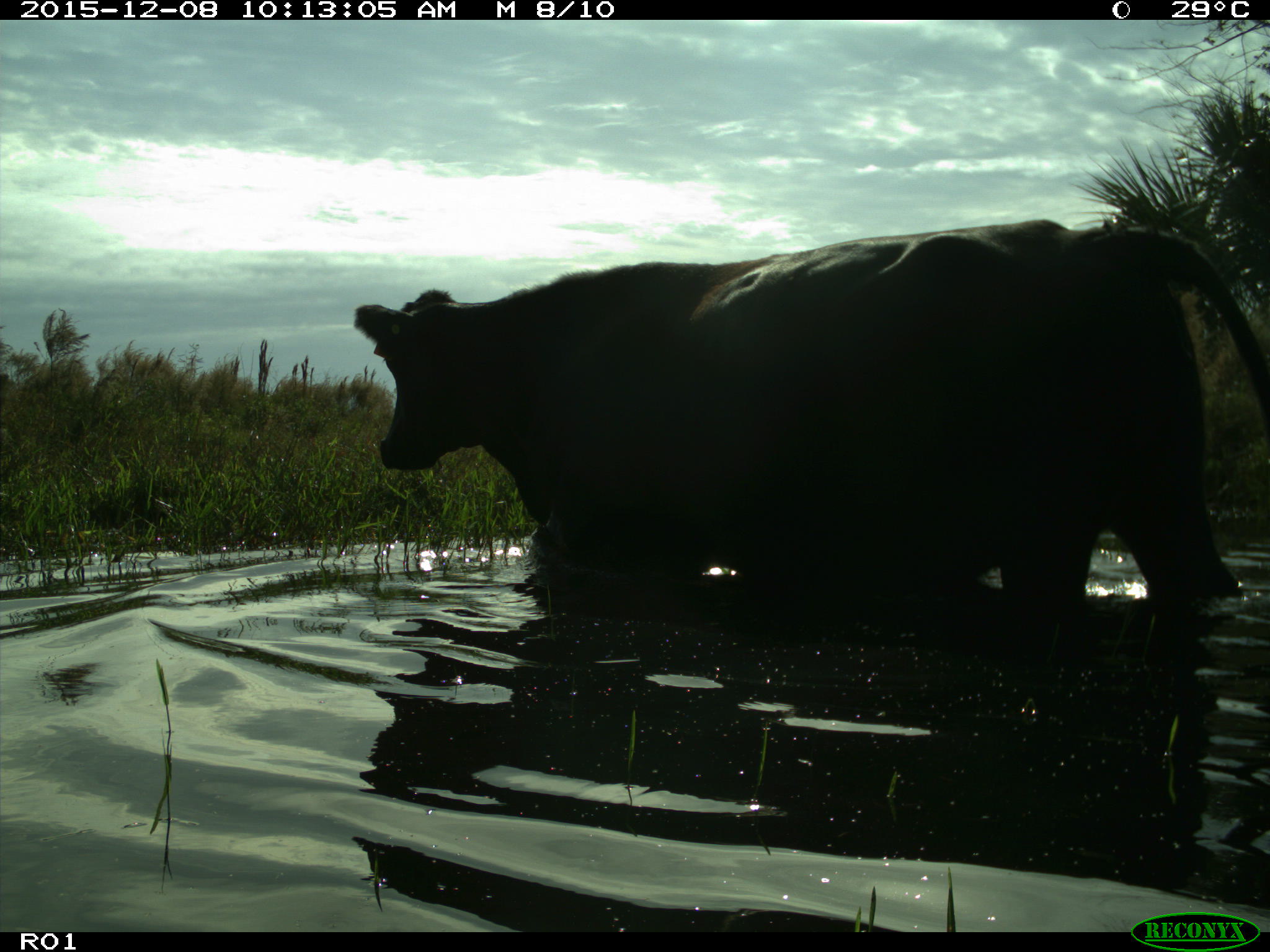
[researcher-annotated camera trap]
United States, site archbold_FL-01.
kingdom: Animalia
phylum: Chordata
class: Mammalia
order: Artiodactyla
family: Bovidae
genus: Bos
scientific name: Bos taurus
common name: domestic cow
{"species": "Bos taurus (domestic cow)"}